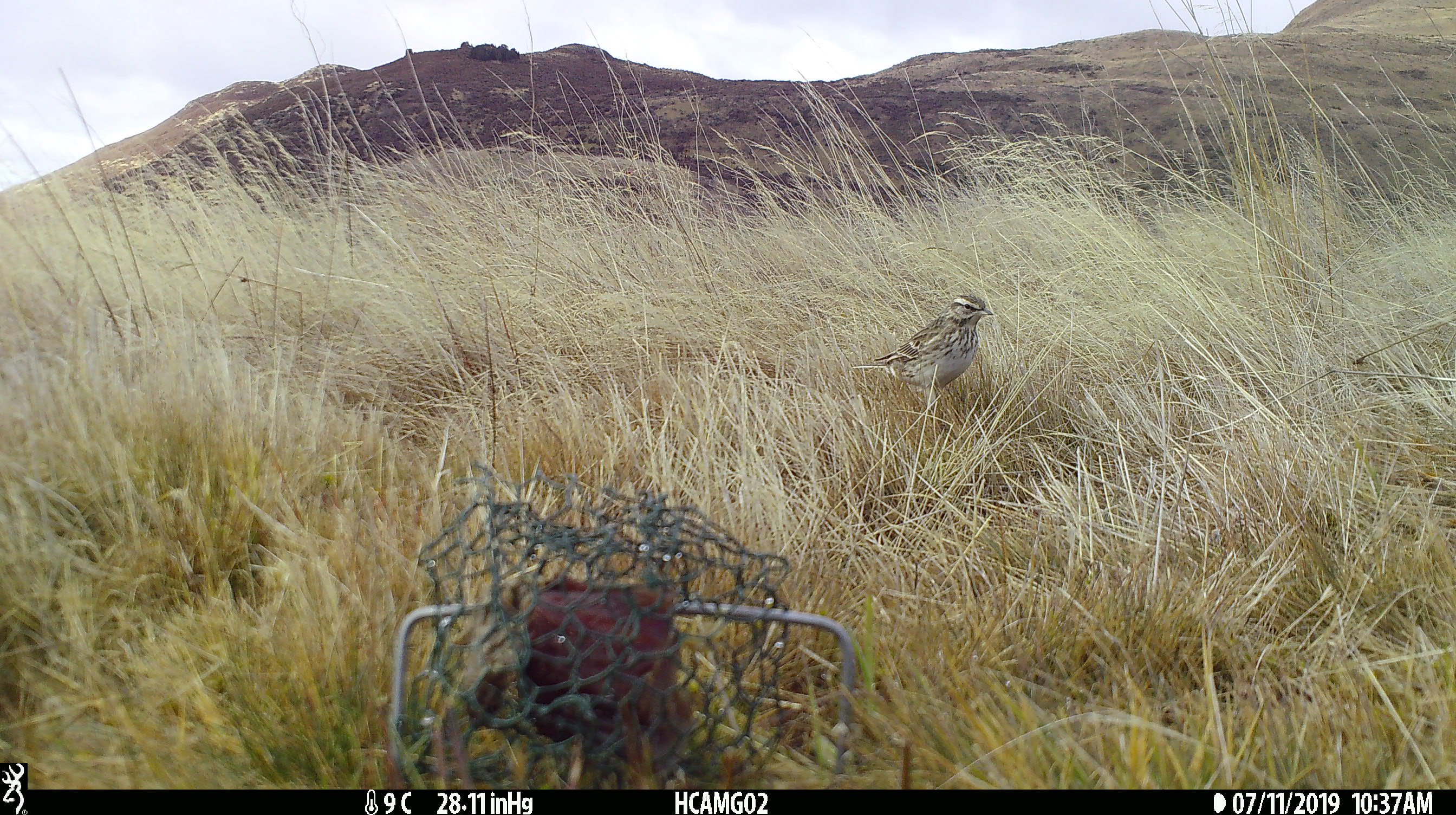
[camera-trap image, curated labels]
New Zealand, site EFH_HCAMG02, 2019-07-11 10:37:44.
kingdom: Animalia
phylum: Chordata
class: Aves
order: Passeriformes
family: Motacillidae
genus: Anthus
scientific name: Anthus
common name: pipit